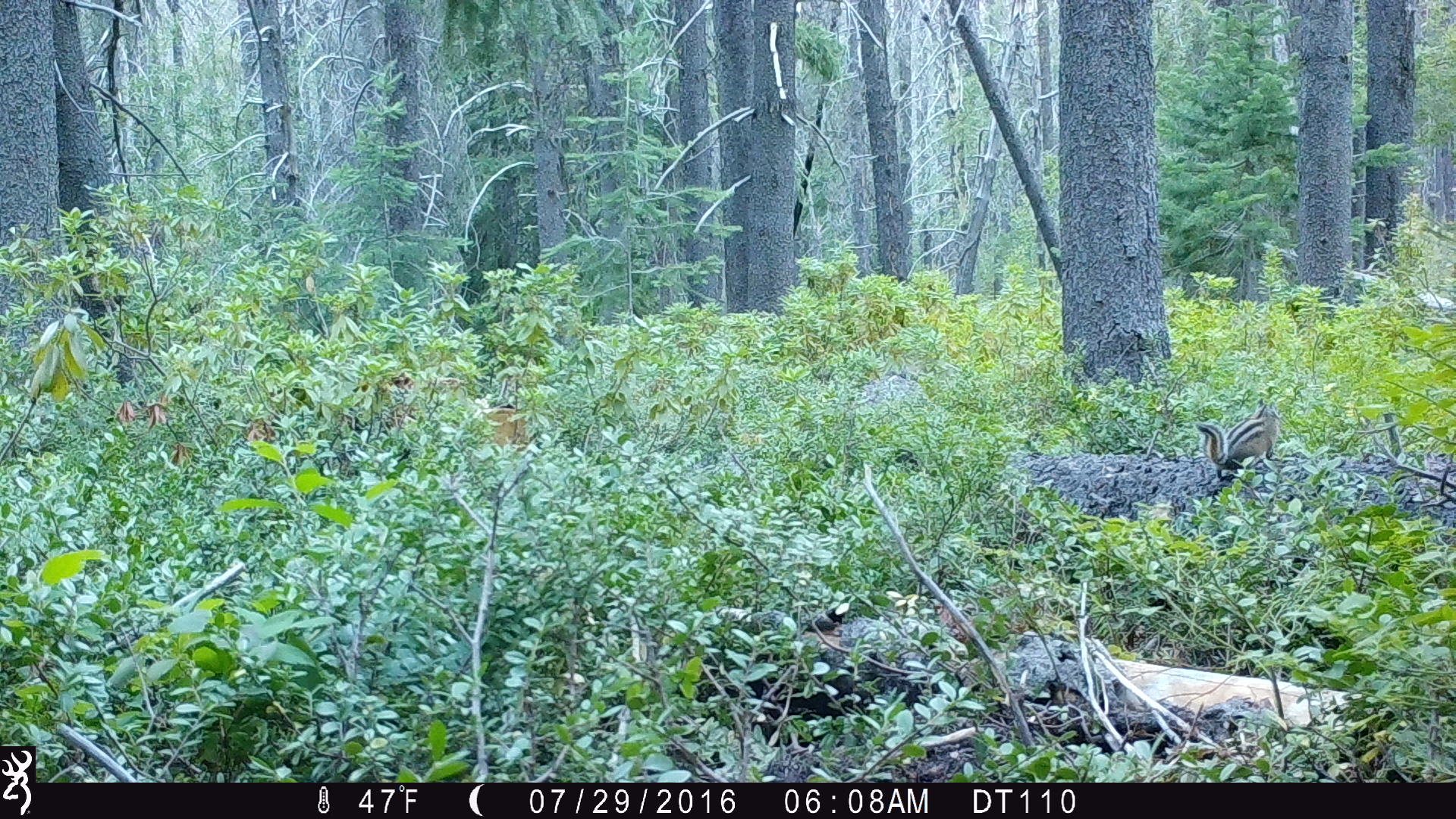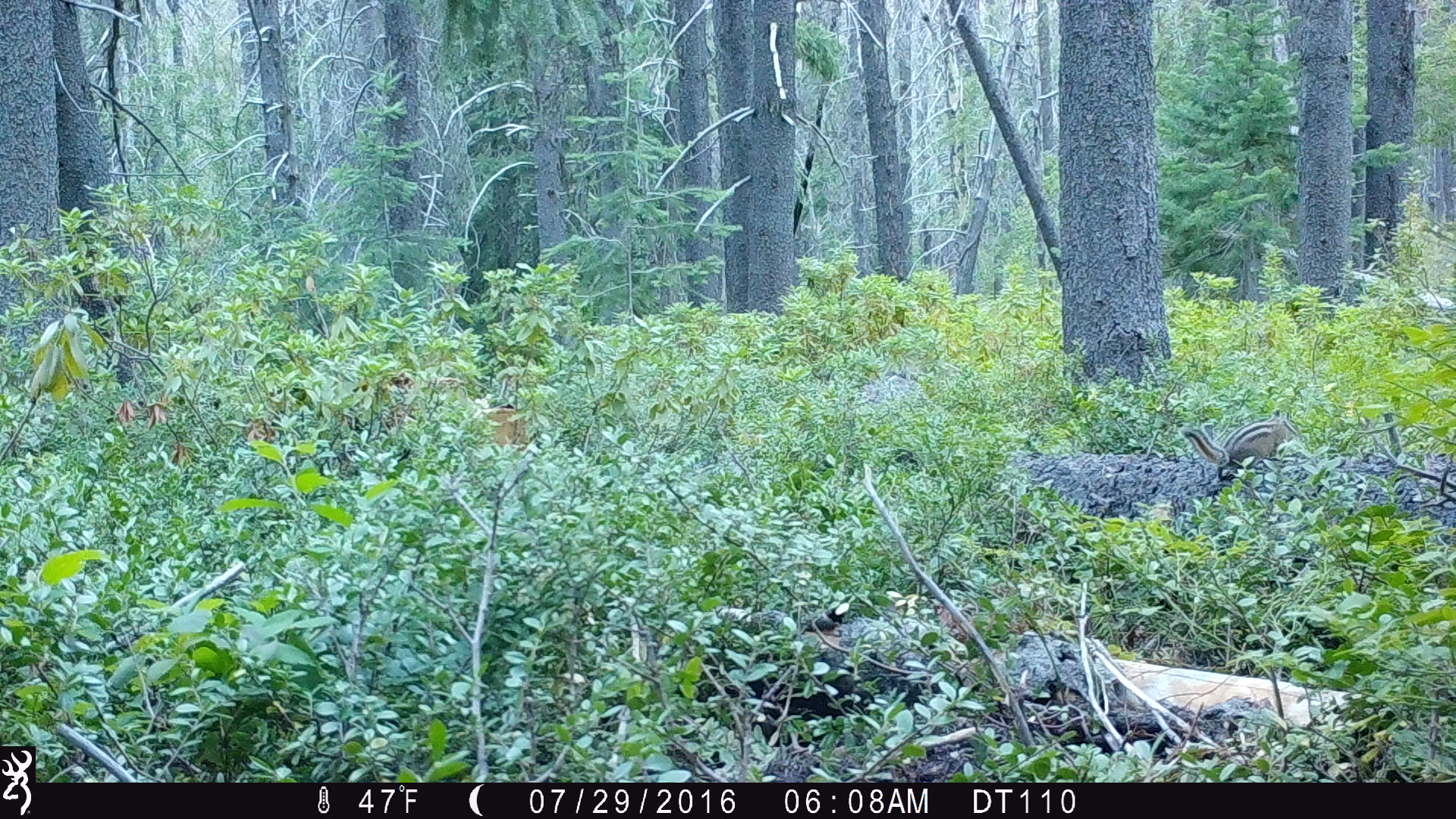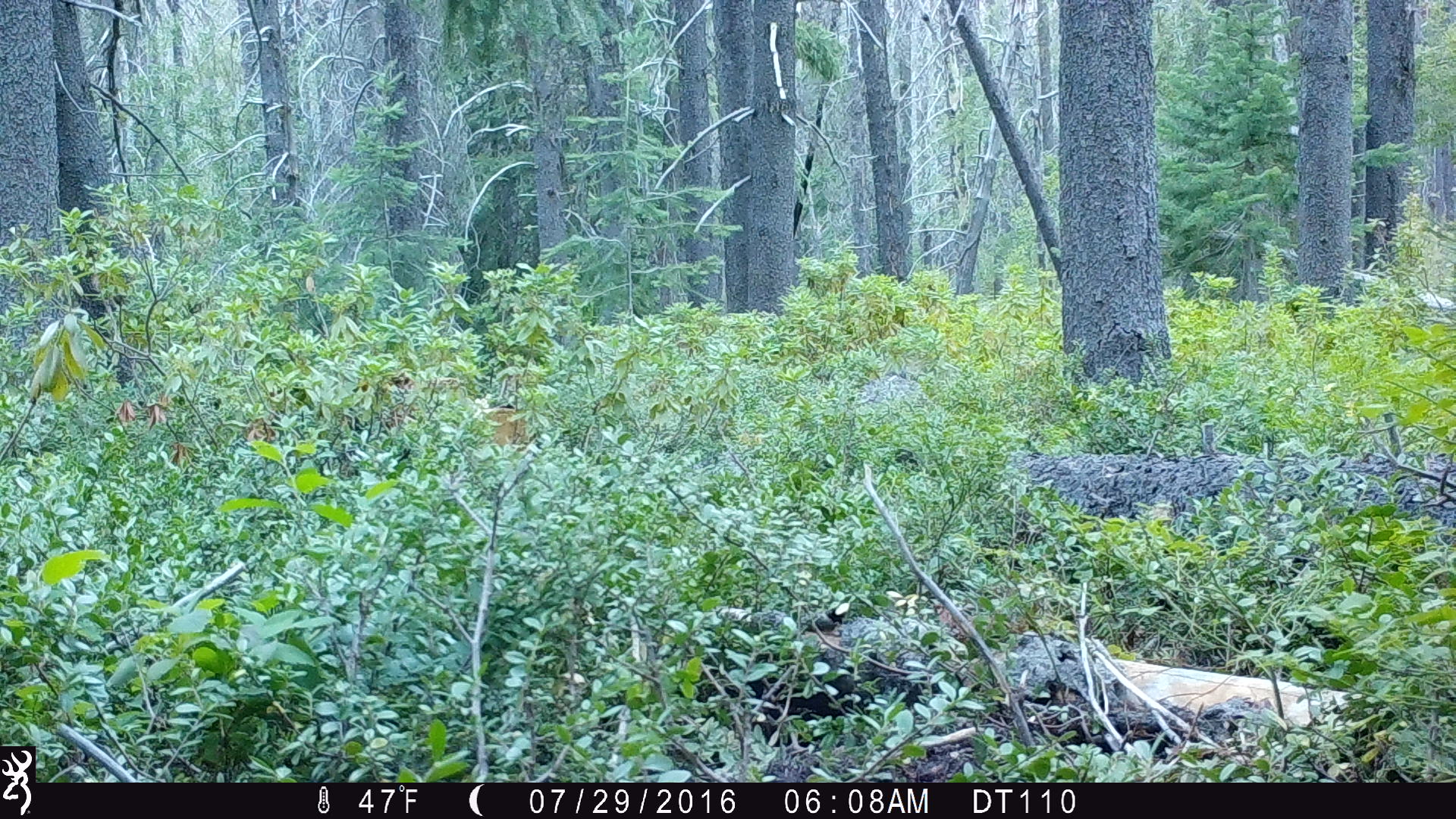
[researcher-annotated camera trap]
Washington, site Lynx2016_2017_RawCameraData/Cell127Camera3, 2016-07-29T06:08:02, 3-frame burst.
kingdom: Animalia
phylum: Chordata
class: Mammalia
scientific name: Mammalia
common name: small mammal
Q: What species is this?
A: Small mammal (Mammalia).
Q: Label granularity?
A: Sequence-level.